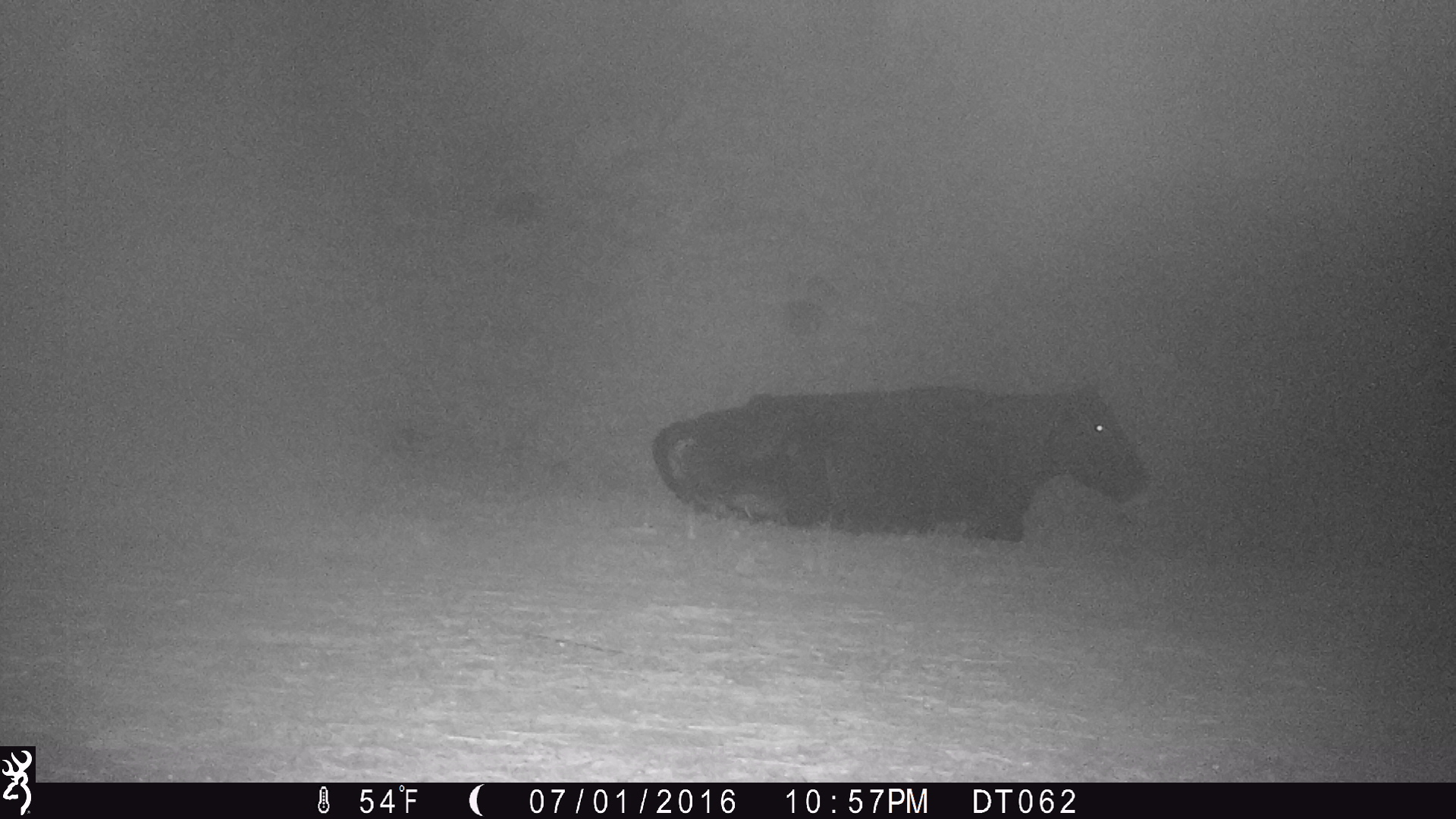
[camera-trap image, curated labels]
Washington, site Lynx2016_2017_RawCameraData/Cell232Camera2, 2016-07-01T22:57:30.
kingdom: Animalia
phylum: Chordata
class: Mammalia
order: Artiodactyla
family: Bovidae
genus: Bos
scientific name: Bos taurus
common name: domestic cattle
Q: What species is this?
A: Domestic cattle (Bos taurus).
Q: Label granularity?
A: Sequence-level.